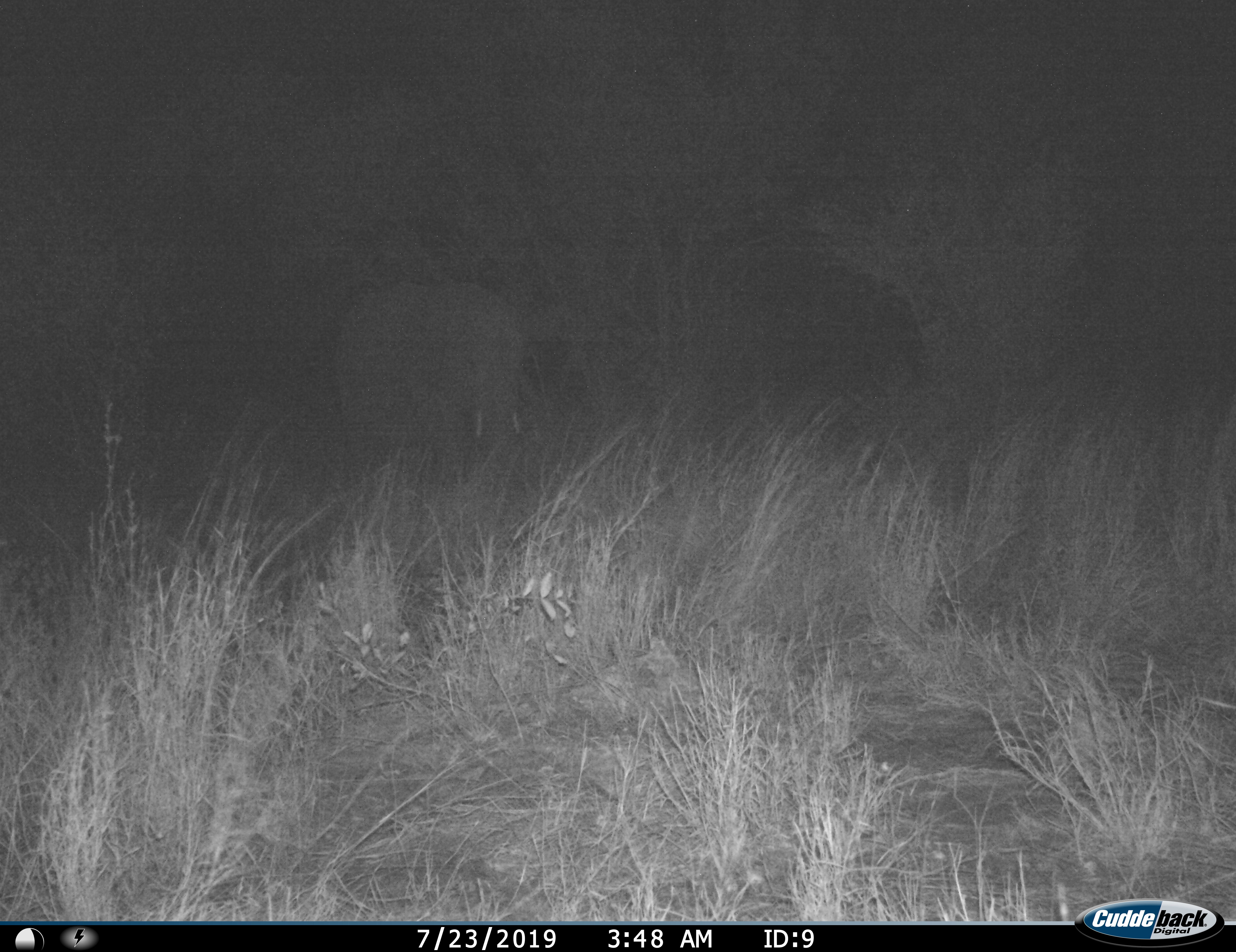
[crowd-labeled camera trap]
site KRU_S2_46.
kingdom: Animalia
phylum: Chordata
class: Mammalia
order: Proboscidea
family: Elephantidae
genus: Loxodonta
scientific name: Loxodonta africana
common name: african bush elephant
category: elephant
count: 1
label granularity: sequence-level